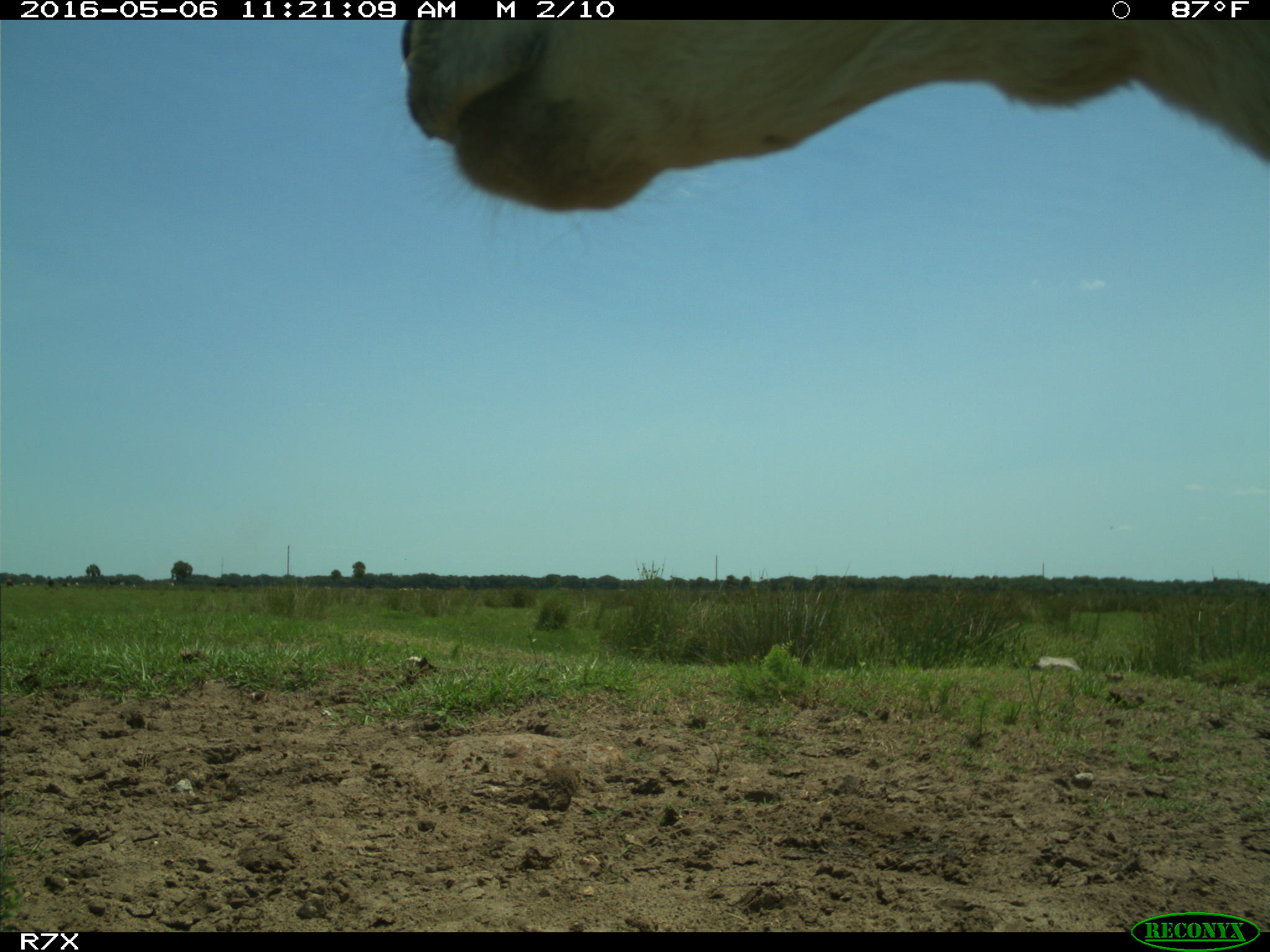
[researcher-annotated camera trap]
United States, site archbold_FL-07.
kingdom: Animalia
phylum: Chordata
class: Mammalia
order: Artiodactyla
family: Bovidae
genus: Bos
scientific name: Bos taurus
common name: domestic cow